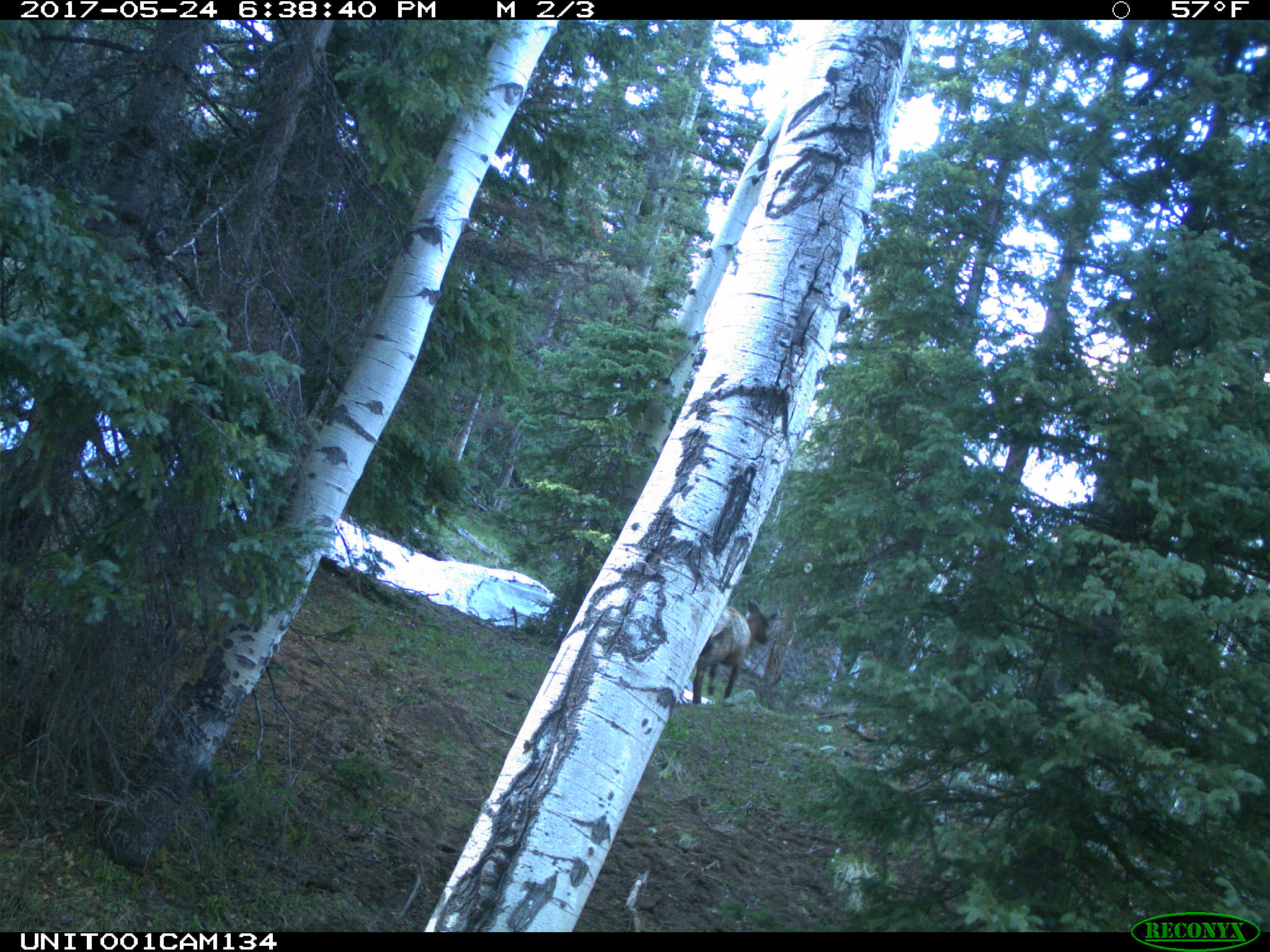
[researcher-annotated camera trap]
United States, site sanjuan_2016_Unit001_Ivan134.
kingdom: Animalia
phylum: Chordata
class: Mammalia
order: Artiodactyla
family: Cervidae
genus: Cervus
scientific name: Cervus elaphus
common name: red deer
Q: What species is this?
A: Cervus elaphus (red deer).